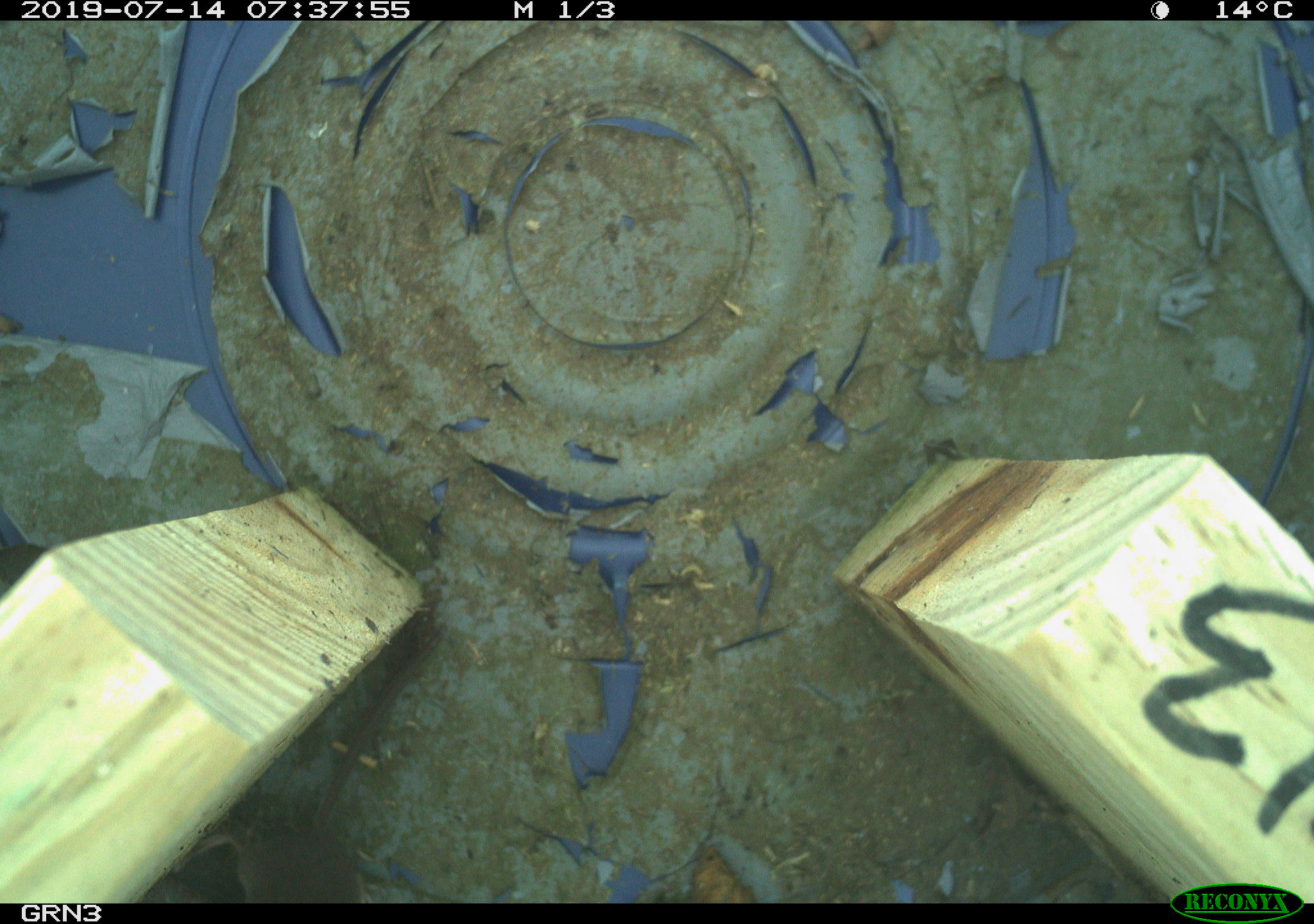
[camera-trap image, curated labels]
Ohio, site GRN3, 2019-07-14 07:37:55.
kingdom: Animalia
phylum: Chordata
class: Mammalia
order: Eulipotyphla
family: Soricidae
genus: Sorex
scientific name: Sorex cinereus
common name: masked shrew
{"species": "masked shrew (Sorex cinereus)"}